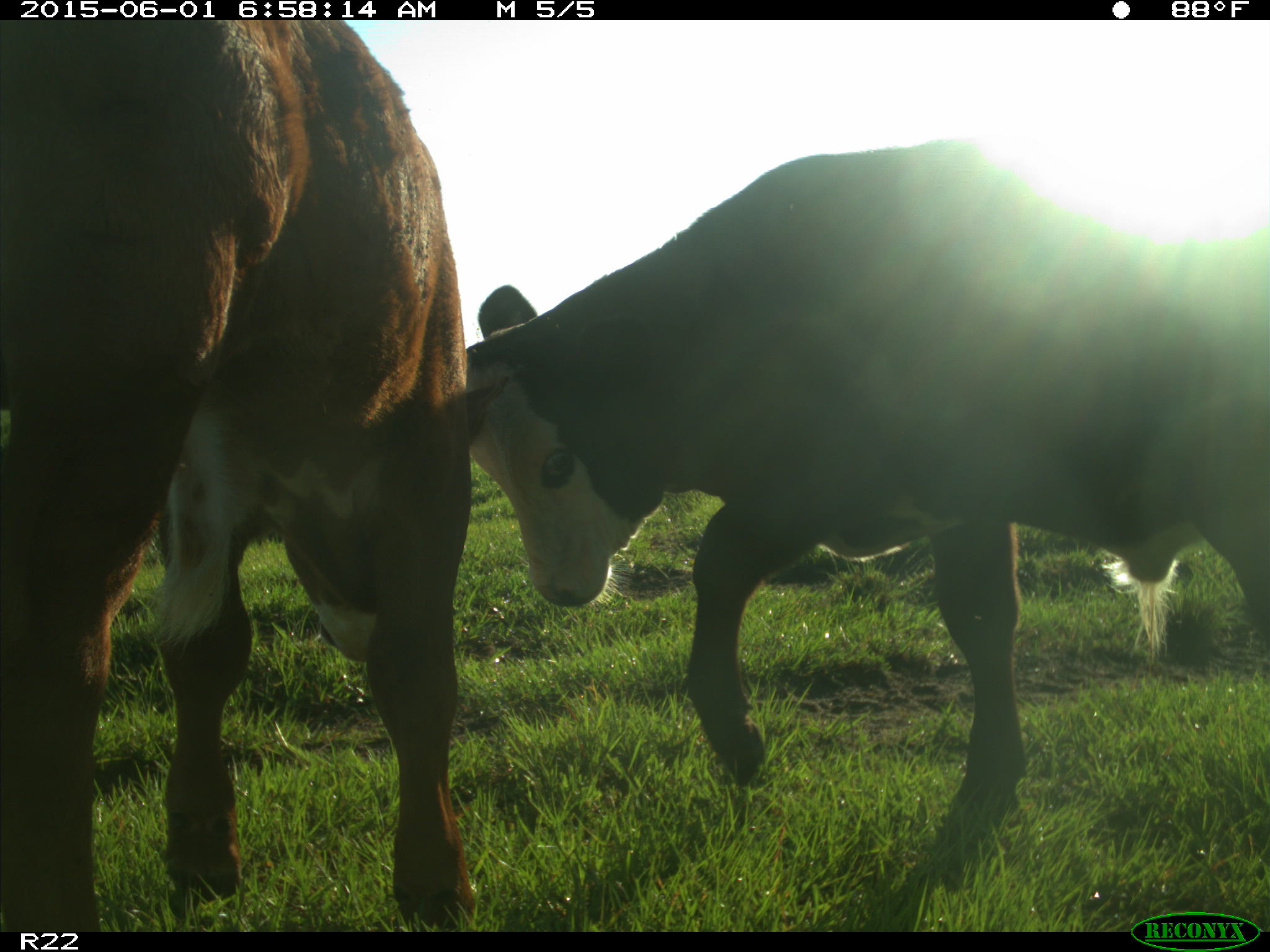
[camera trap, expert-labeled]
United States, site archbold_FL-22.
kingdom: Animalia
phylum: Chordata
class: Mammalia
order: Artiodactyla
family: Bovidae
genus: Bos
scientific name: Bos taurus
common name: domestic cow